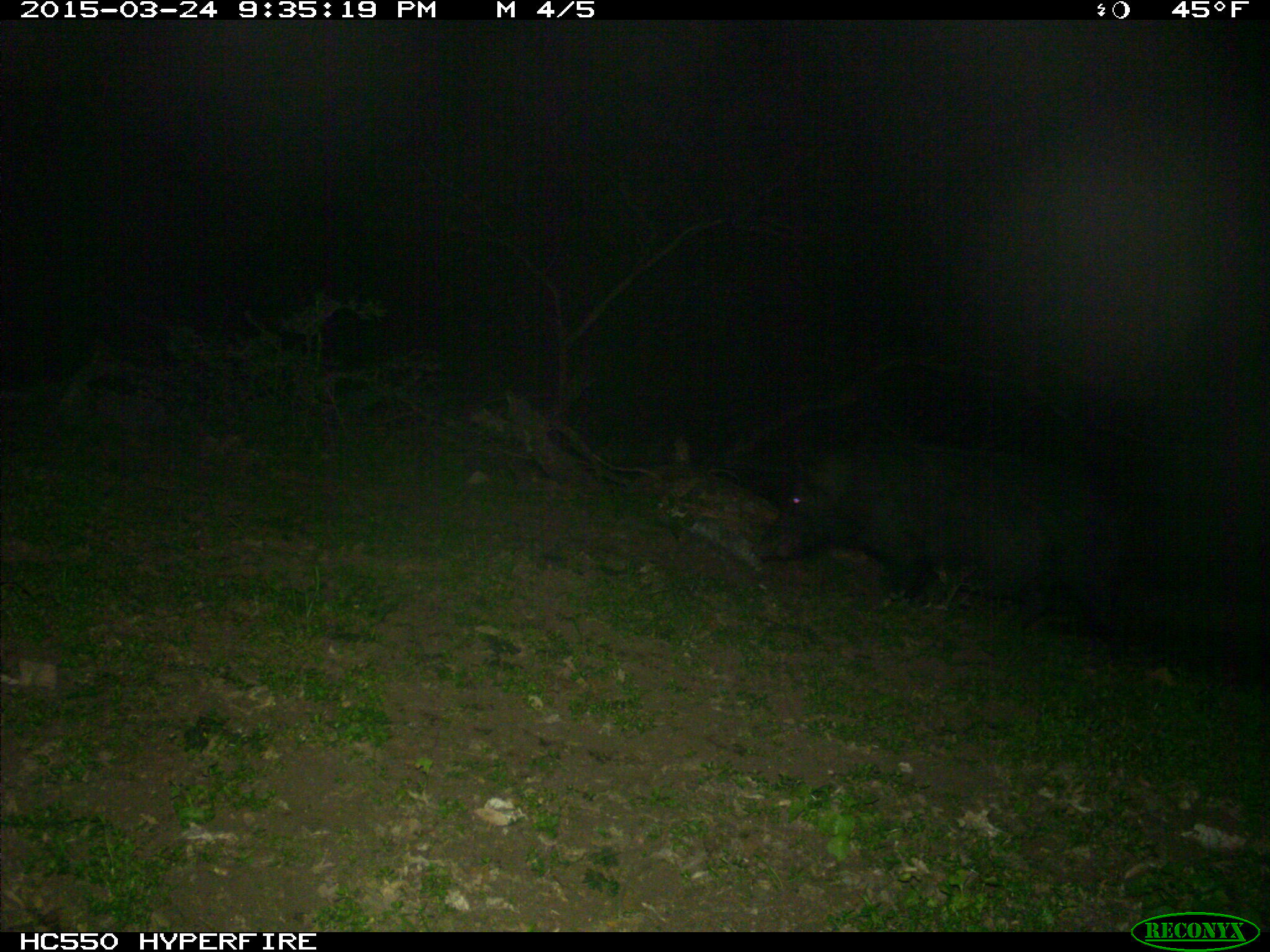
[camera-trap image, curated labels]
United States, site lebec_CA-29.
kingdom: Animalia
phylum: Chordata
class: Mammalia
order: Artiodactyla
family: Suidae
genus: Sus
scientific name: Sus scrofa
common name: wild boar